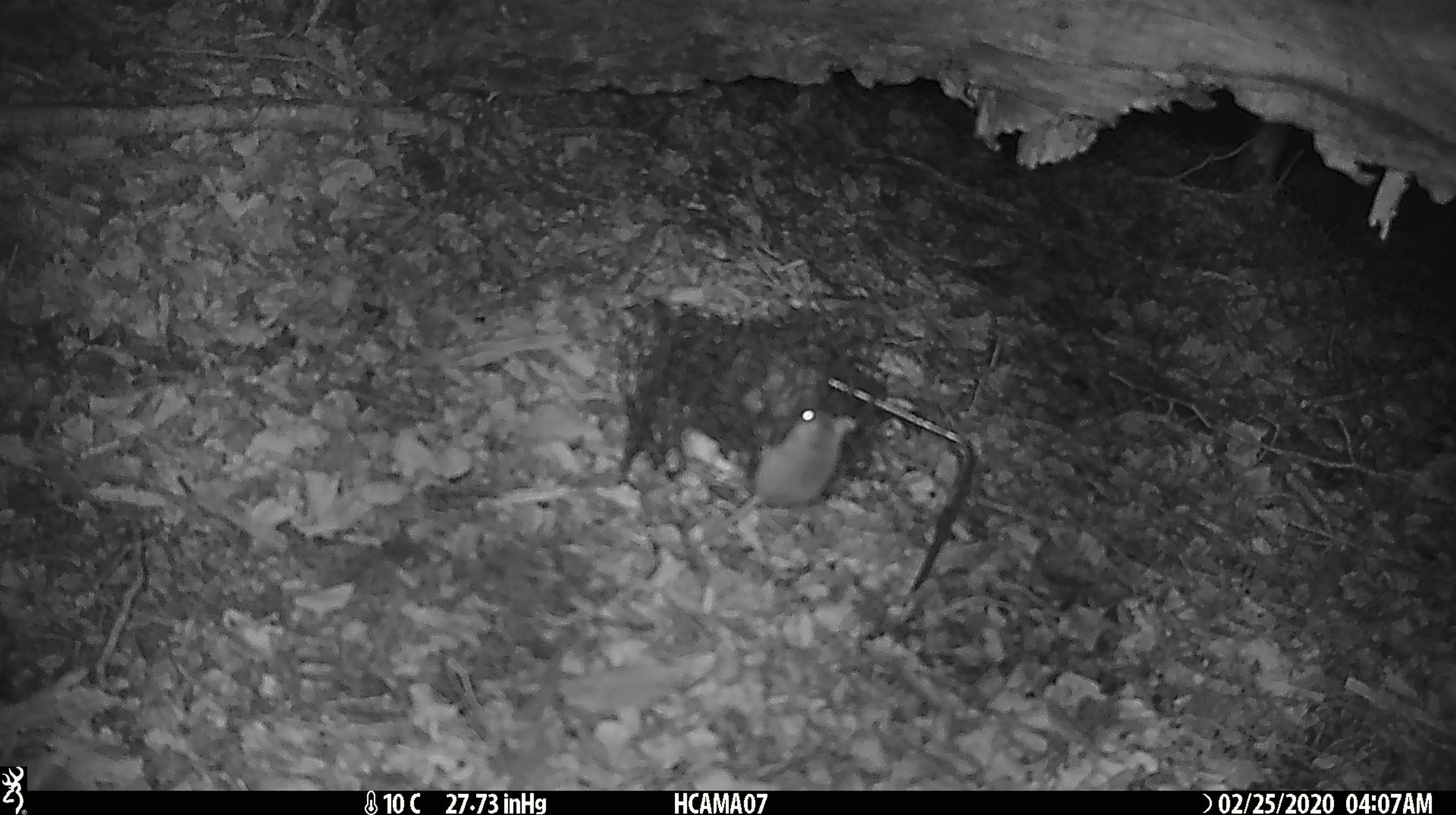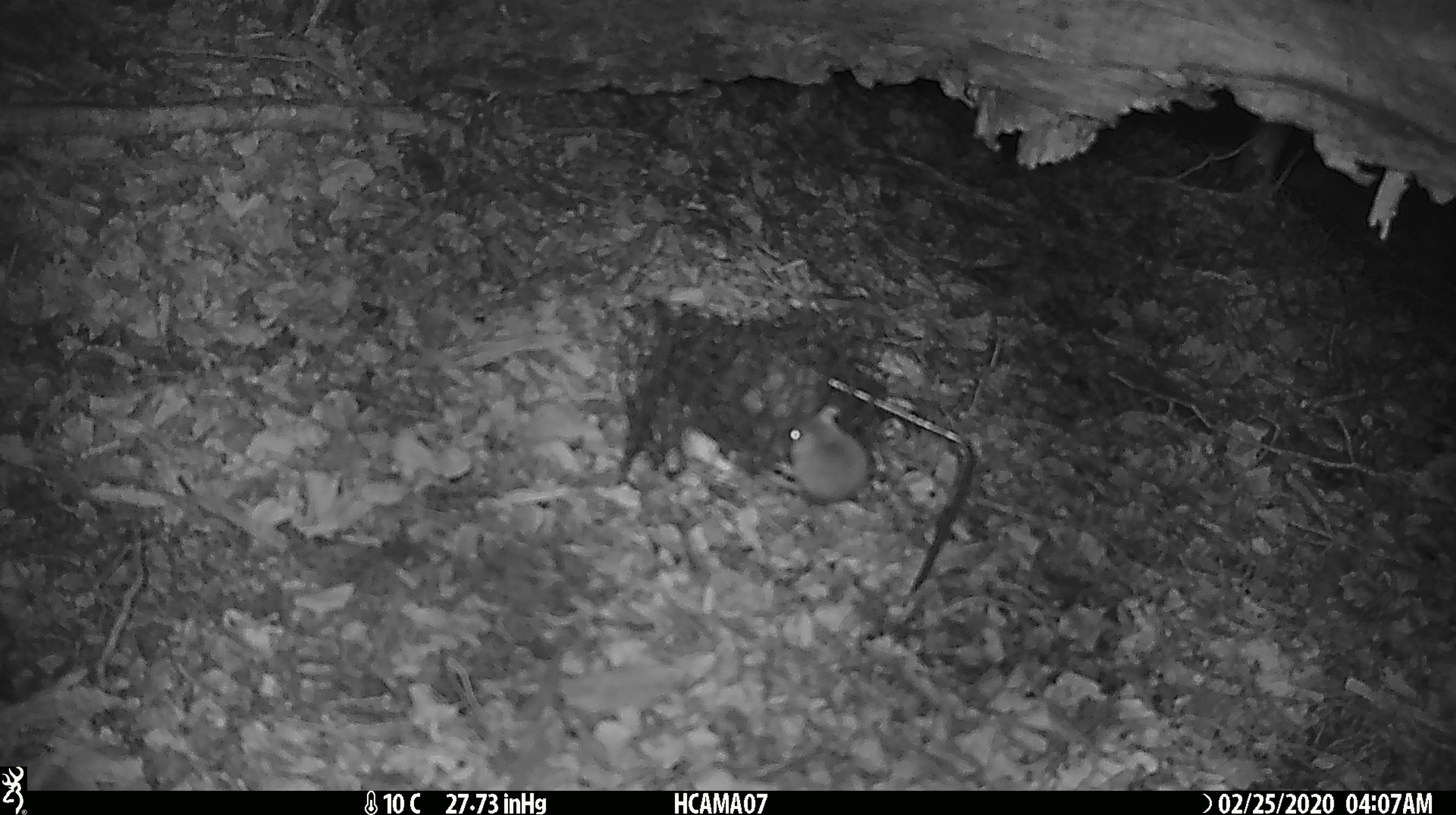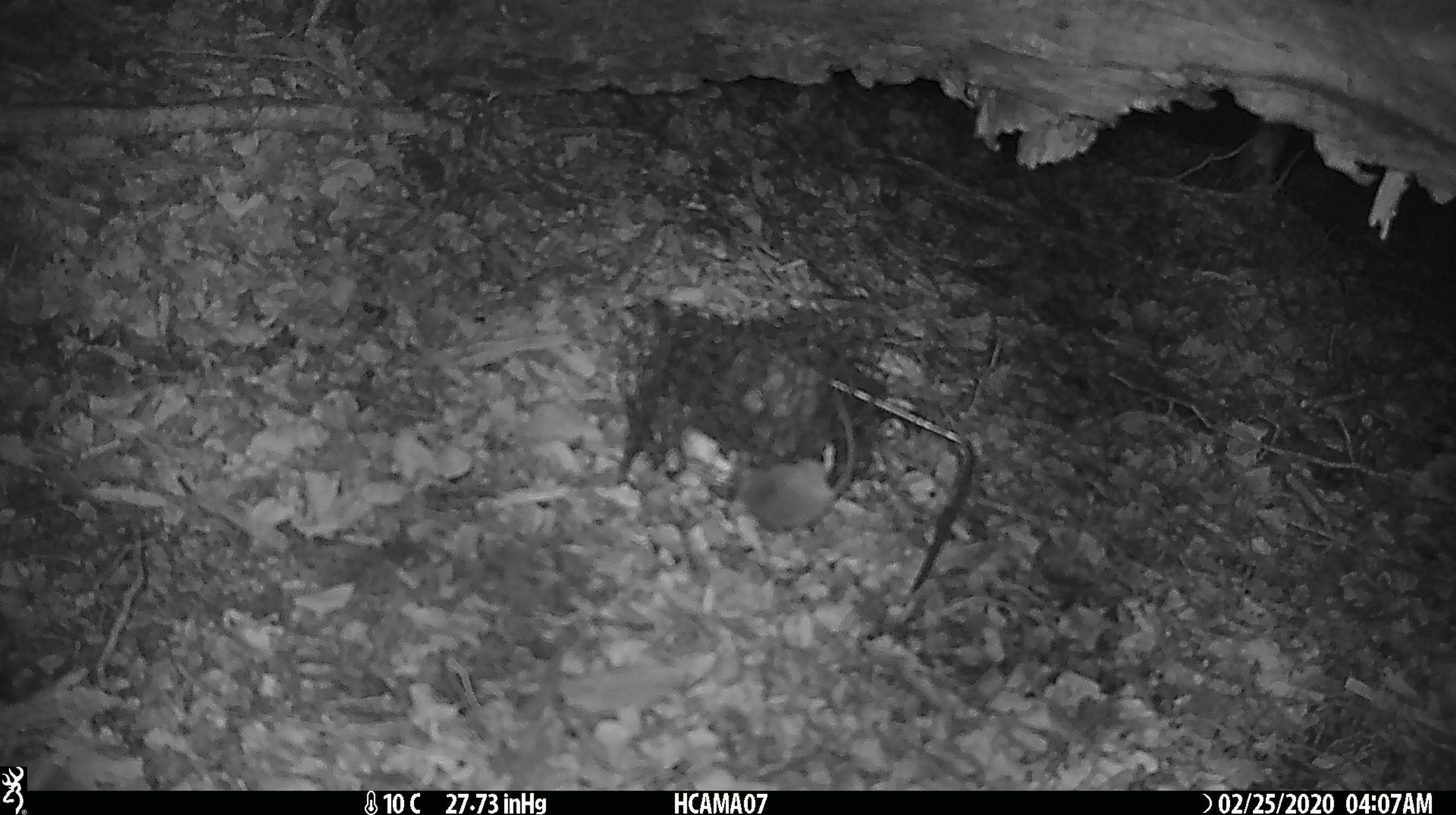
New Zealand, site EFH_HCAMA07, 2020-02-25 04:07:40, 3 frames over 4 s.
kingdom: Animalia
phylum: Chordata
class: Mammalia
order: Rodentia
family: Muridae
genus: Mus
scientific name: Mus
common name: mouse